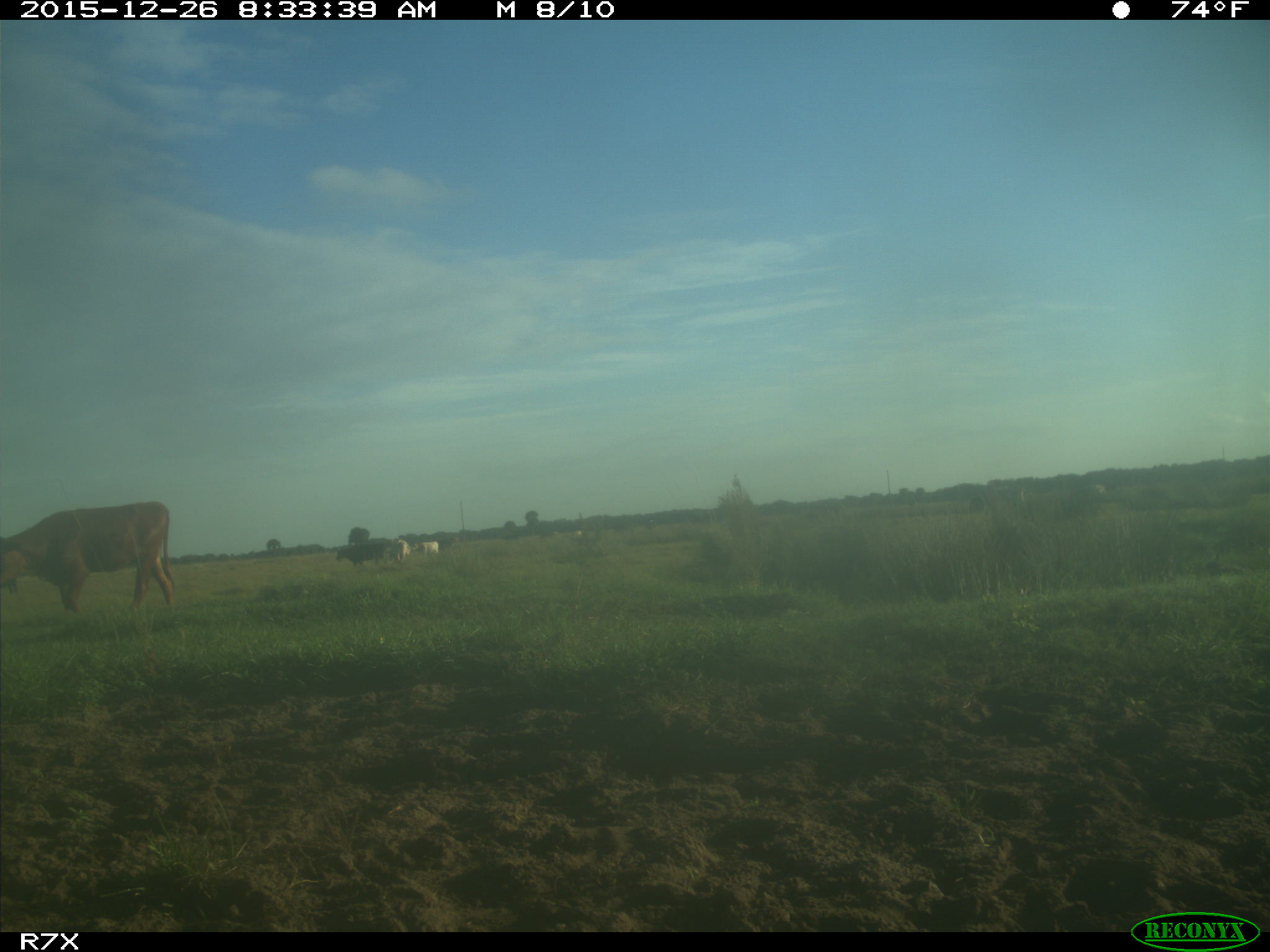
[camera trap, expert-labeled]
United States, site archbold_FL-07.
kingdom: Animalia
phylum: Chordata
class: Mammalia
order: Artiodactyla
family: Bovidae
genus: Bos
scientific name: Bos taurus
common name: domestic cow